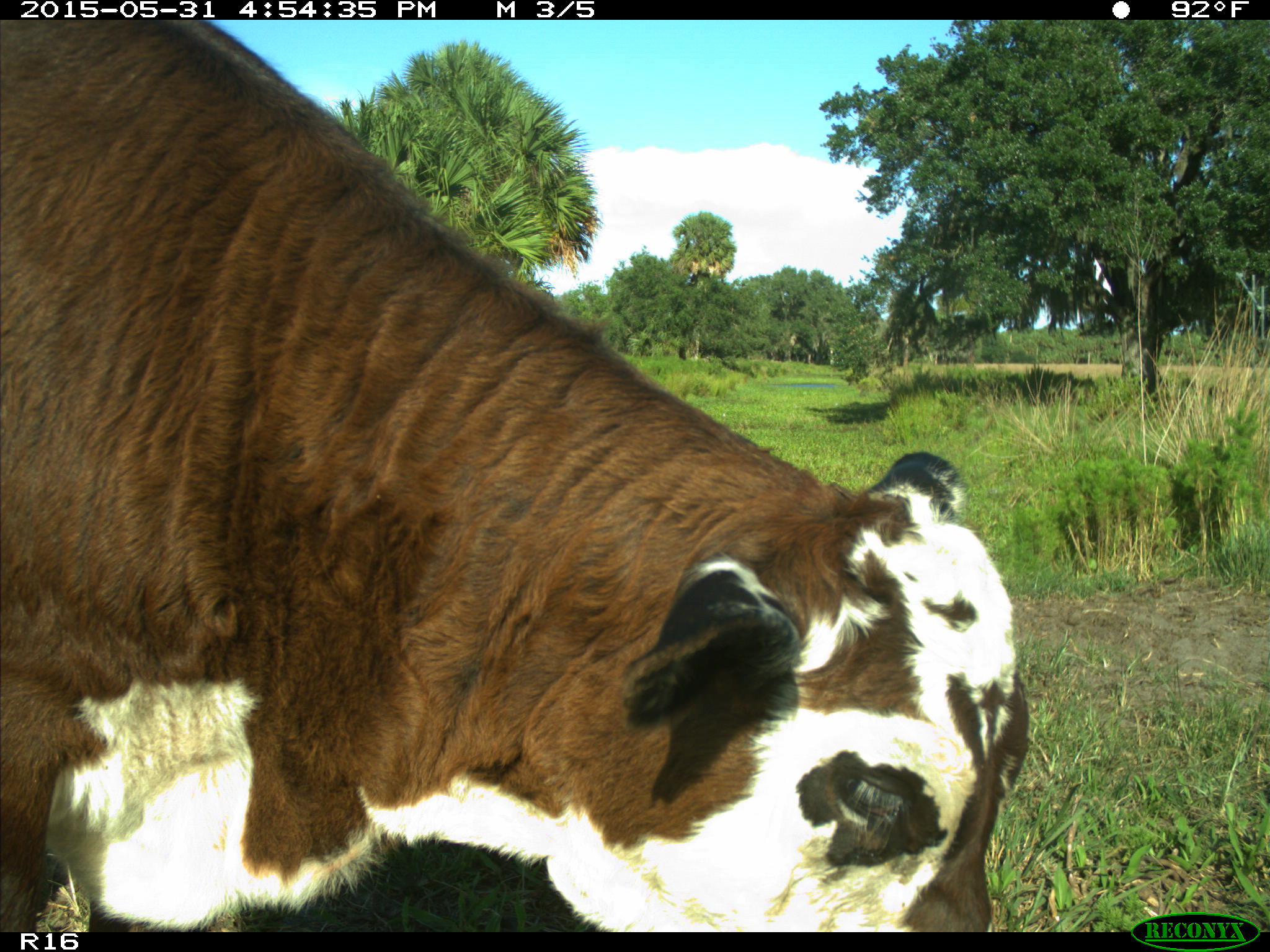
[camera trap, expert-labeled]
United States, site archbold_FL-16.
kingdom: Animalia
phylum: Chordata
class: Mammalia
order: Artiodactyla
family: Bovidae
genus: Bos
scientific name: Bos taurus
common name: domestic cow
Bos taurus (domestic cow).